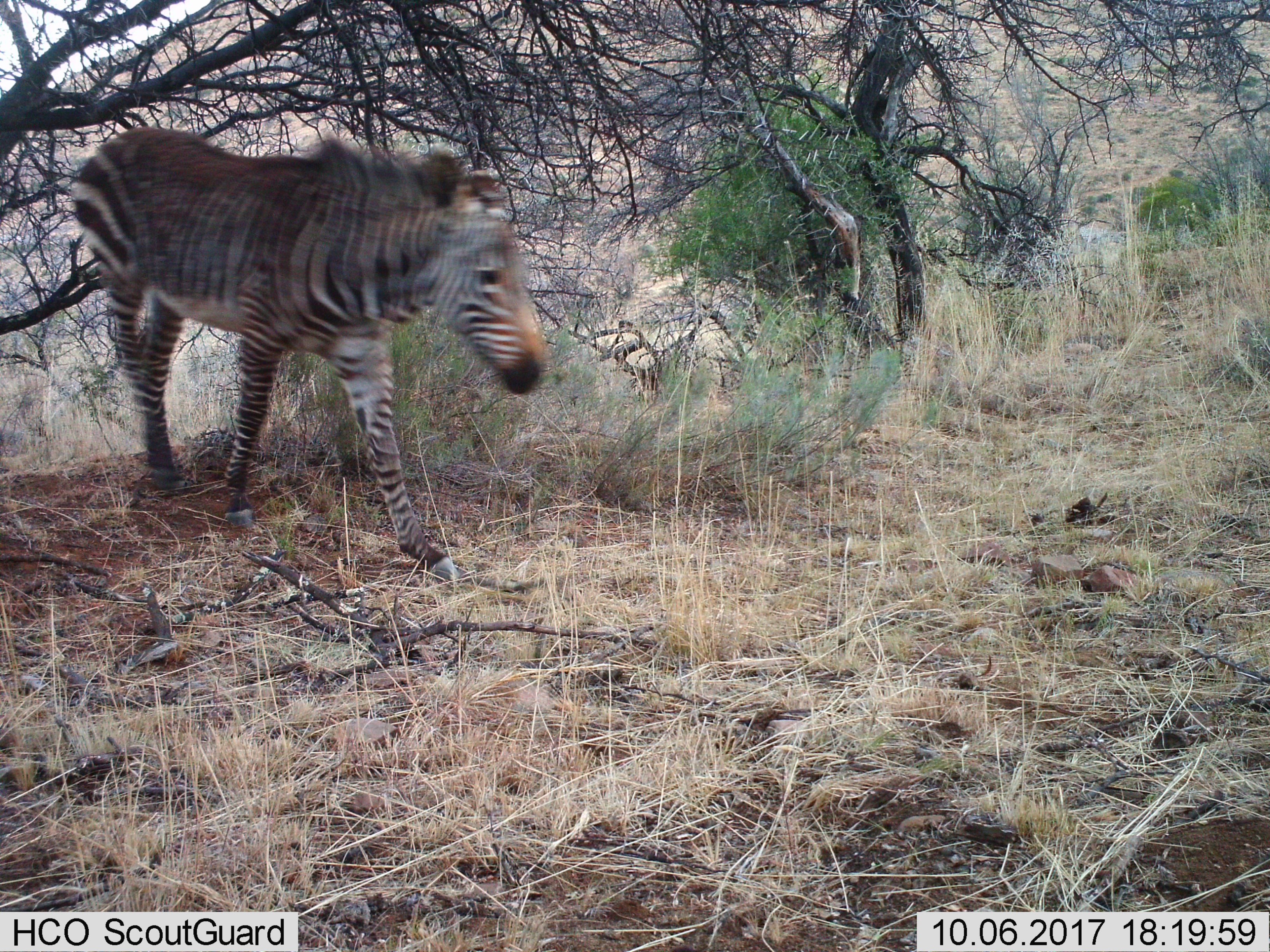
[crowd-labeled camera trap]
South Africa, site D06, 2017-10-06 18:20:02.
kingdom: Animalia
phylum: Chordata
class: Mammalia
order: Perissodactyla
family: Equidae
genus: Equus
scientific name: Equus zebra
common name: mountain zebra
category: zebramountain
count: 1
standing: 29%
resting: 0%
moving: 71%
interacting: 0%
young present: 0%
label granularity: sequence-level